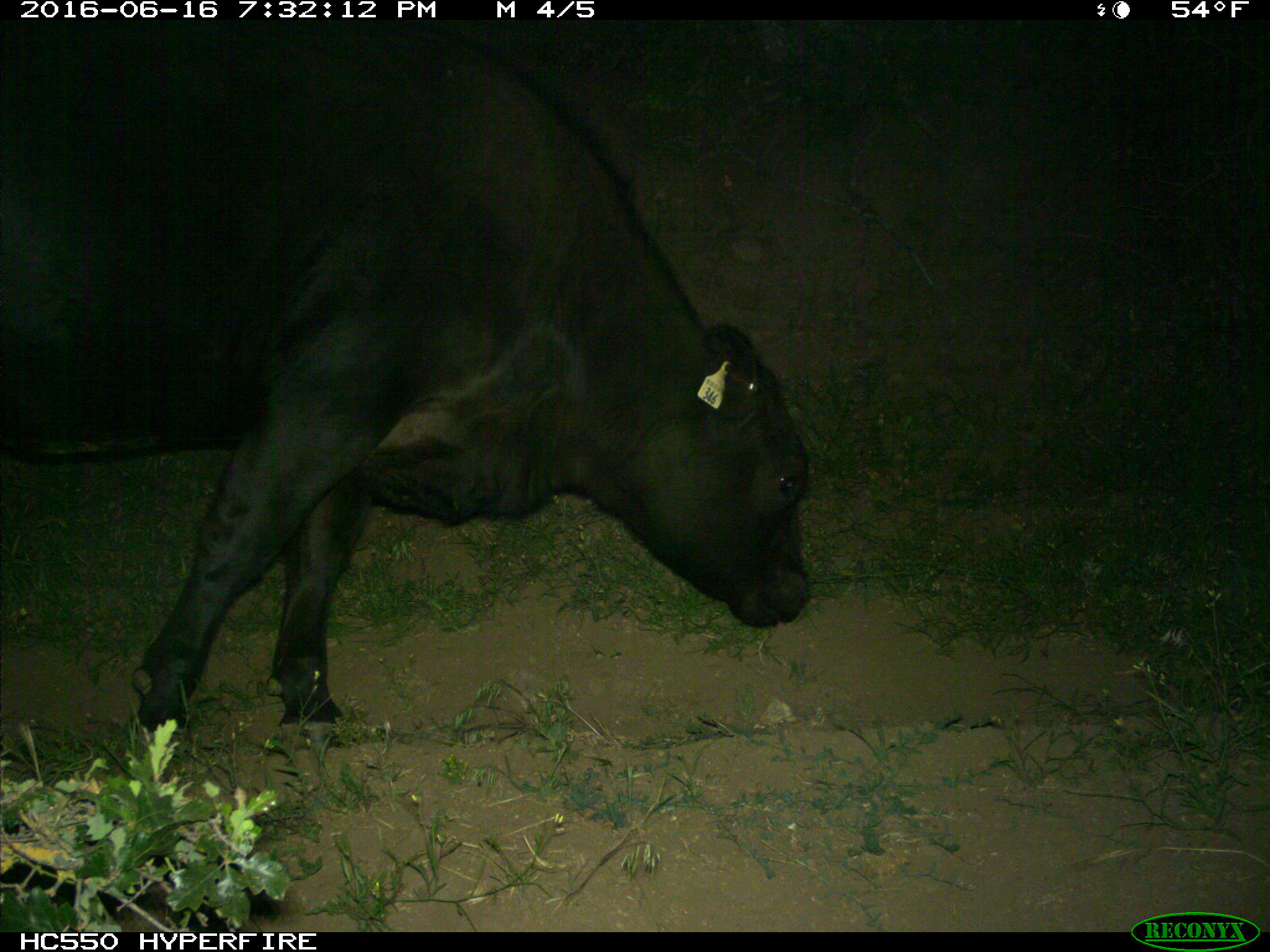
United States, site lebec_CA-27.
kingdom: Animalia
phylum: Chordata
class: Mammalia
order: Artiodactyla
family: Bovidae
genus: Bos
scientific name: Bos taurus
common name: domestic cow